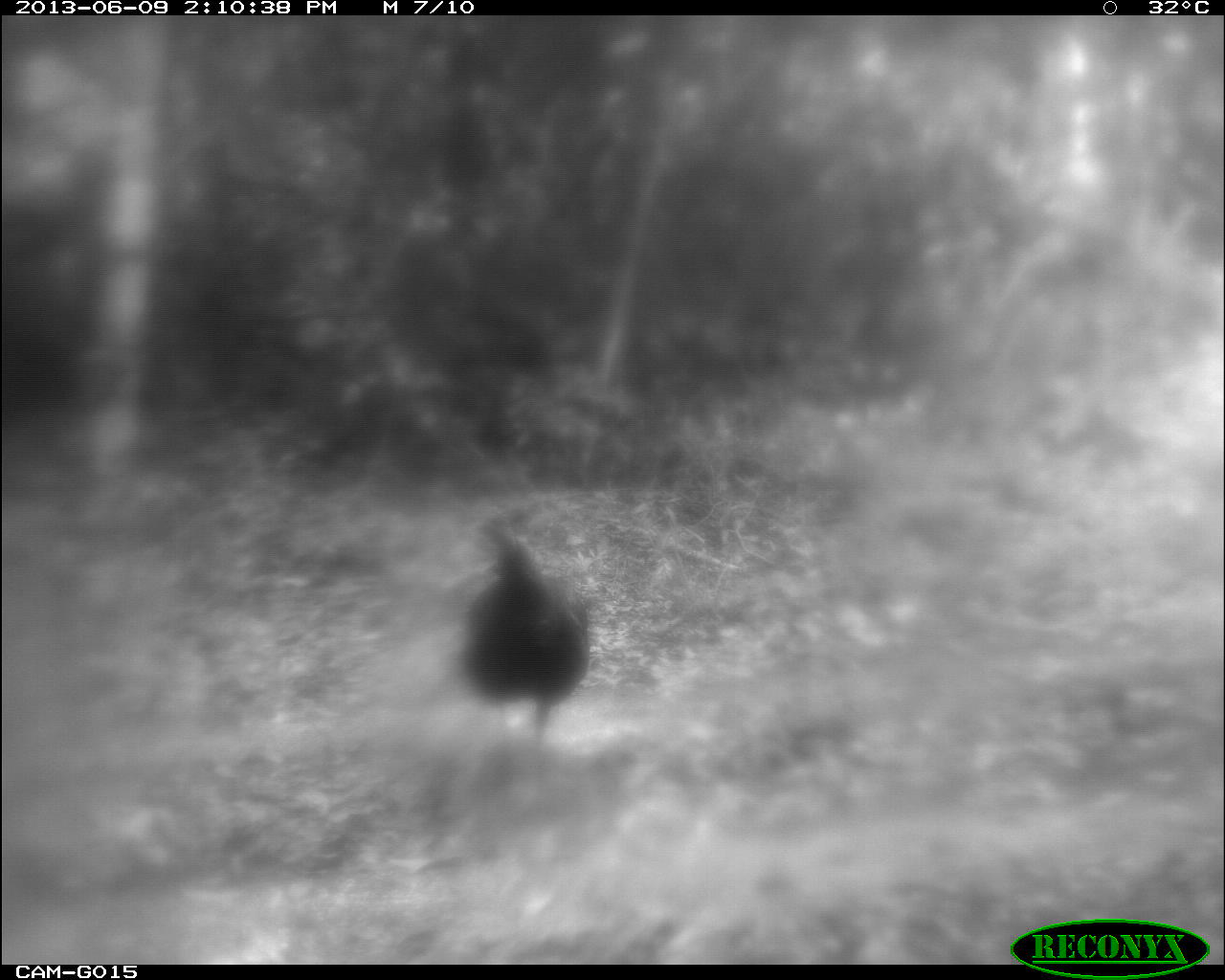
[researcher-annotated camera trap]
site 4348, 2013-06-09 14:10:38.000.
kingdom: Animalia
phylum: Chordata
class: Aves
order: Galliformes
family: Phasianidae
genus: Meleagris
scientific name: Meleagris ocellata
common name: ocellated turkey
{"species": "Meleagris ocellata (ocellated turkey)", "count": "1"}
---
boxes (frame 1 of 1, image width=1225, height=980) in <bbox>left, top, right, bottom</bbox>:
meleagris ocellata: <bbox>461, 515, 591, 742</bbox>